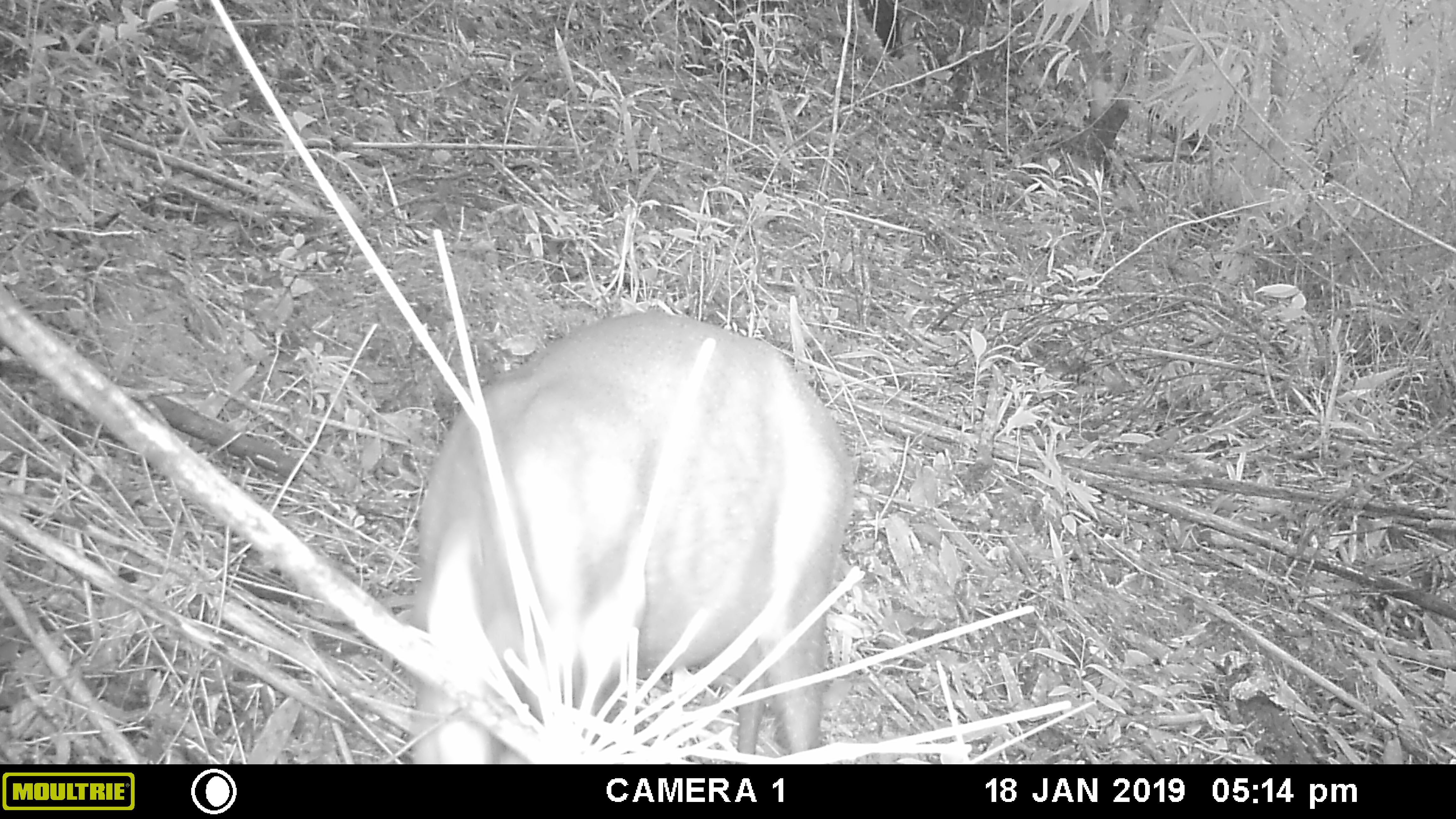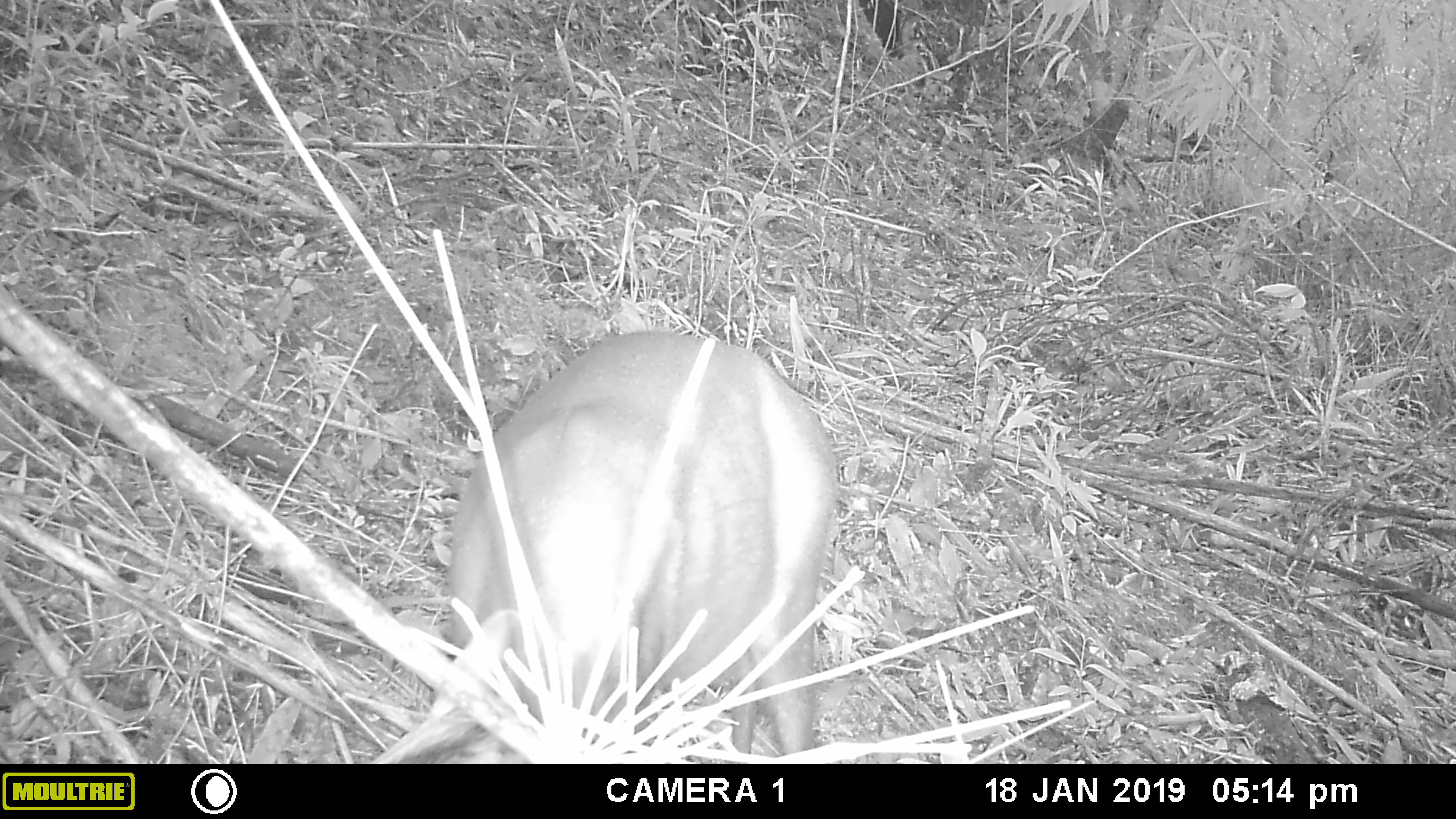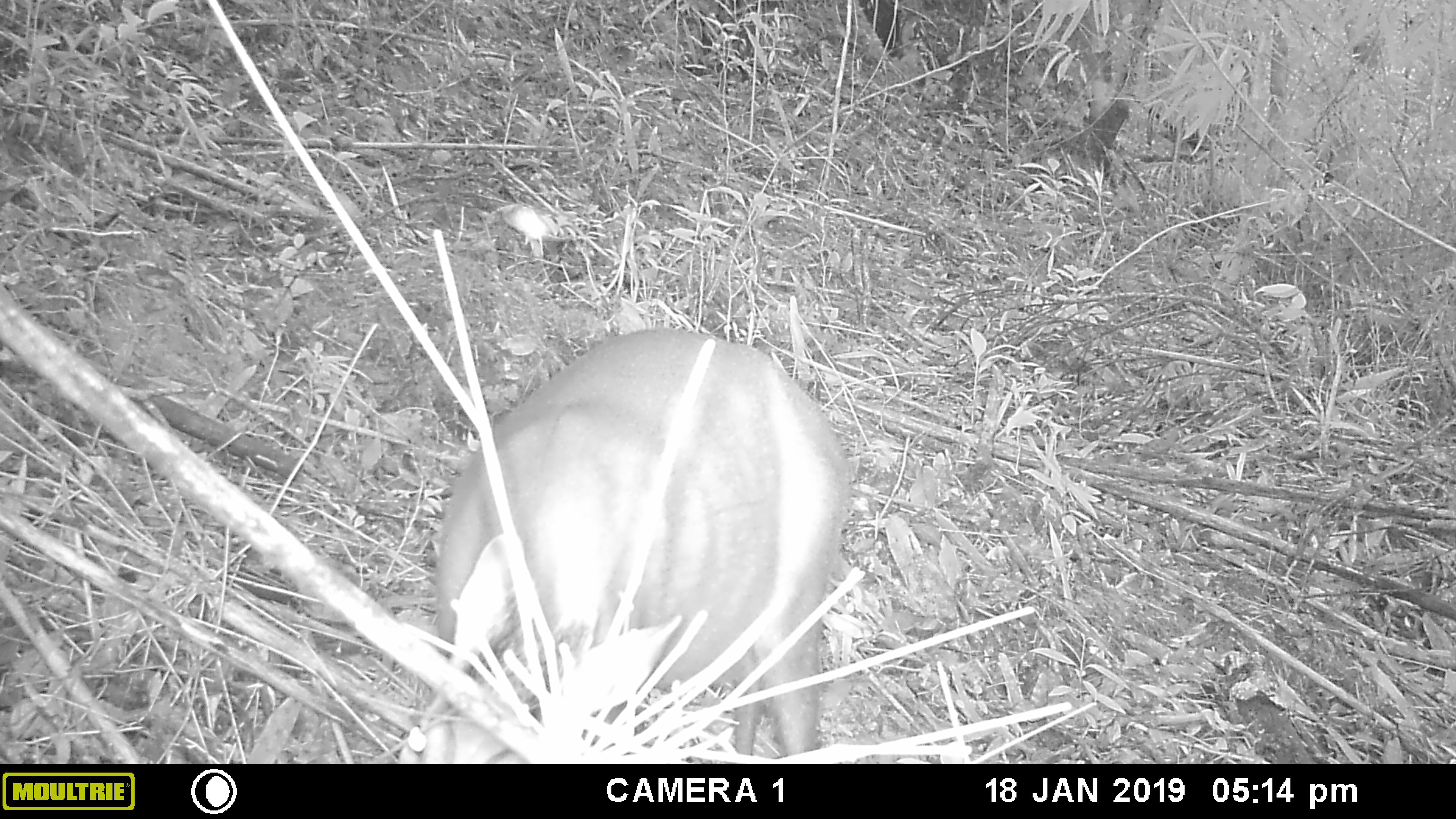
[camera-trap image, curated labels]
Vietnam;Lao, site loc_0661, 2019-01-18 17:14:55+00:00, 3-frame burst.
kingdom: Animalia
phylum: Chordata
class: Mammalia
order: Artiodactyla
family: Cervidae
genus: Muntiacus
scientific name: Muntiacus rooseveltorum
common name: roosevelt's muntjac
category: roosevelts muntjac group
Roosevelts muntjac group (roosevelt's muntjac) (Muntiacus rooseveltorum). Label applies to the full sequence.